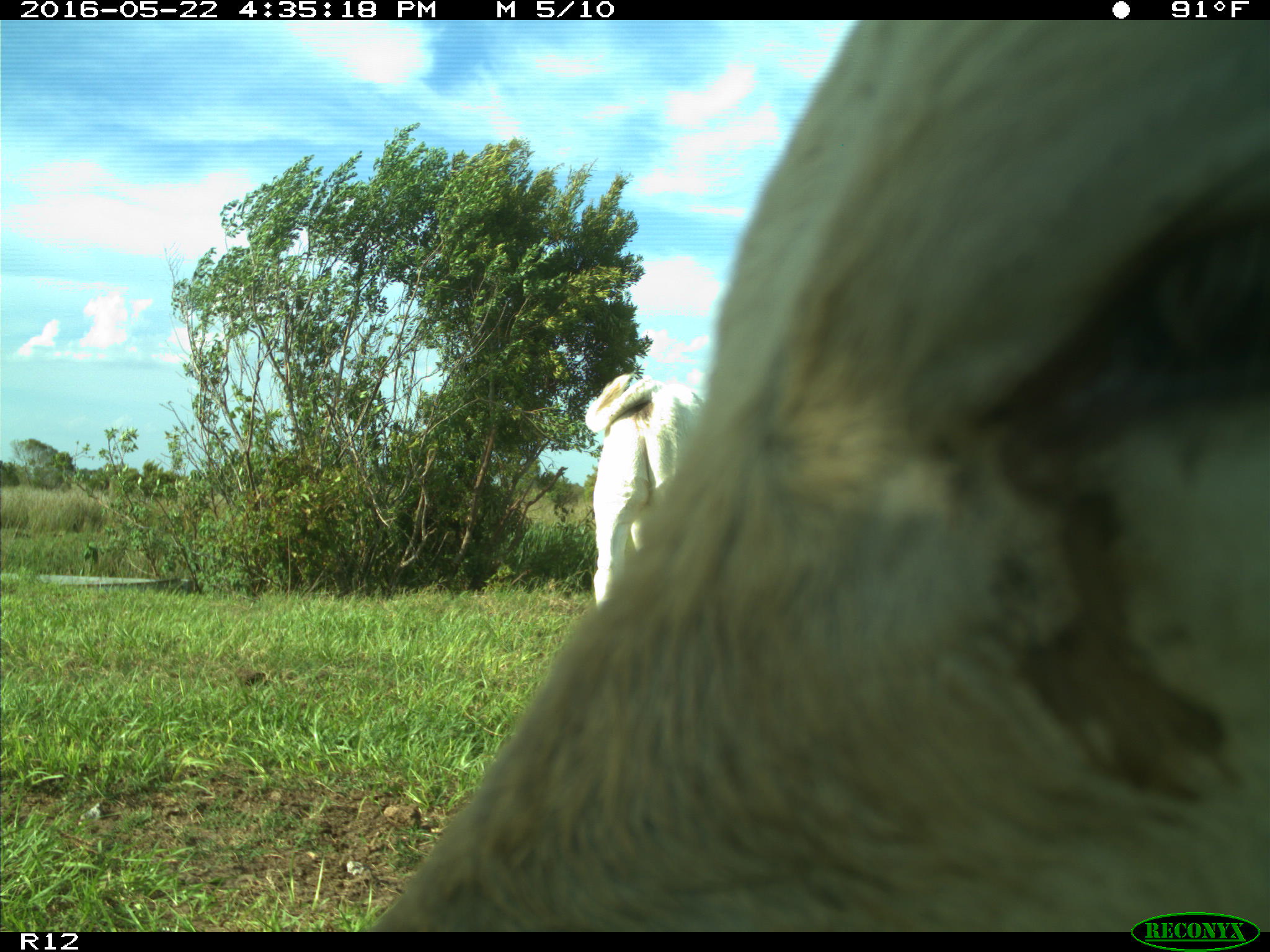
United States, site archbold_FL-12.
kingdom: Animalia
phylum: Chordata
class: Mammalia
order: Artiodactyla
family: Bovidae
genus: Bos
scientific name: Bos taurus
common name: domestic cow